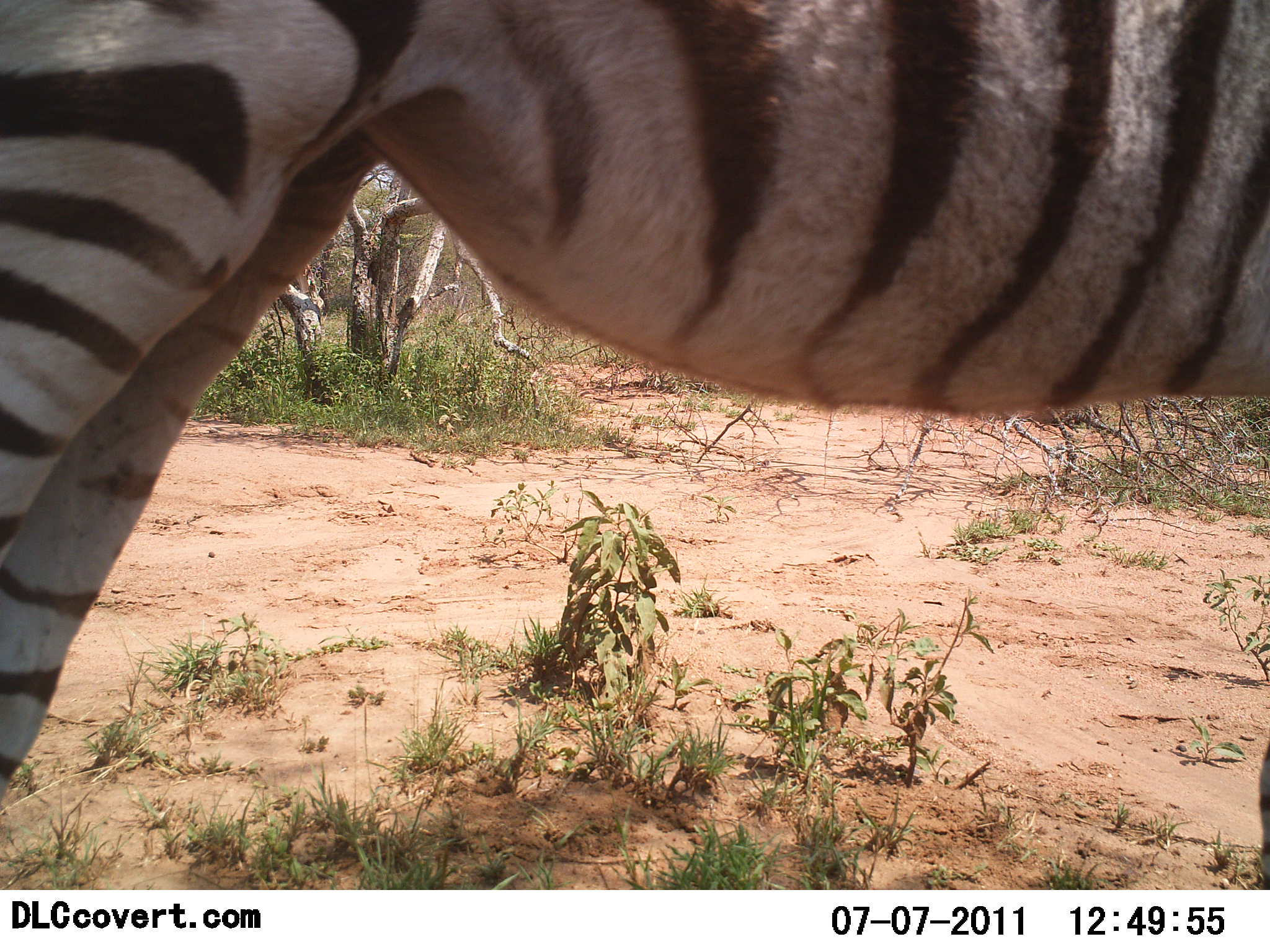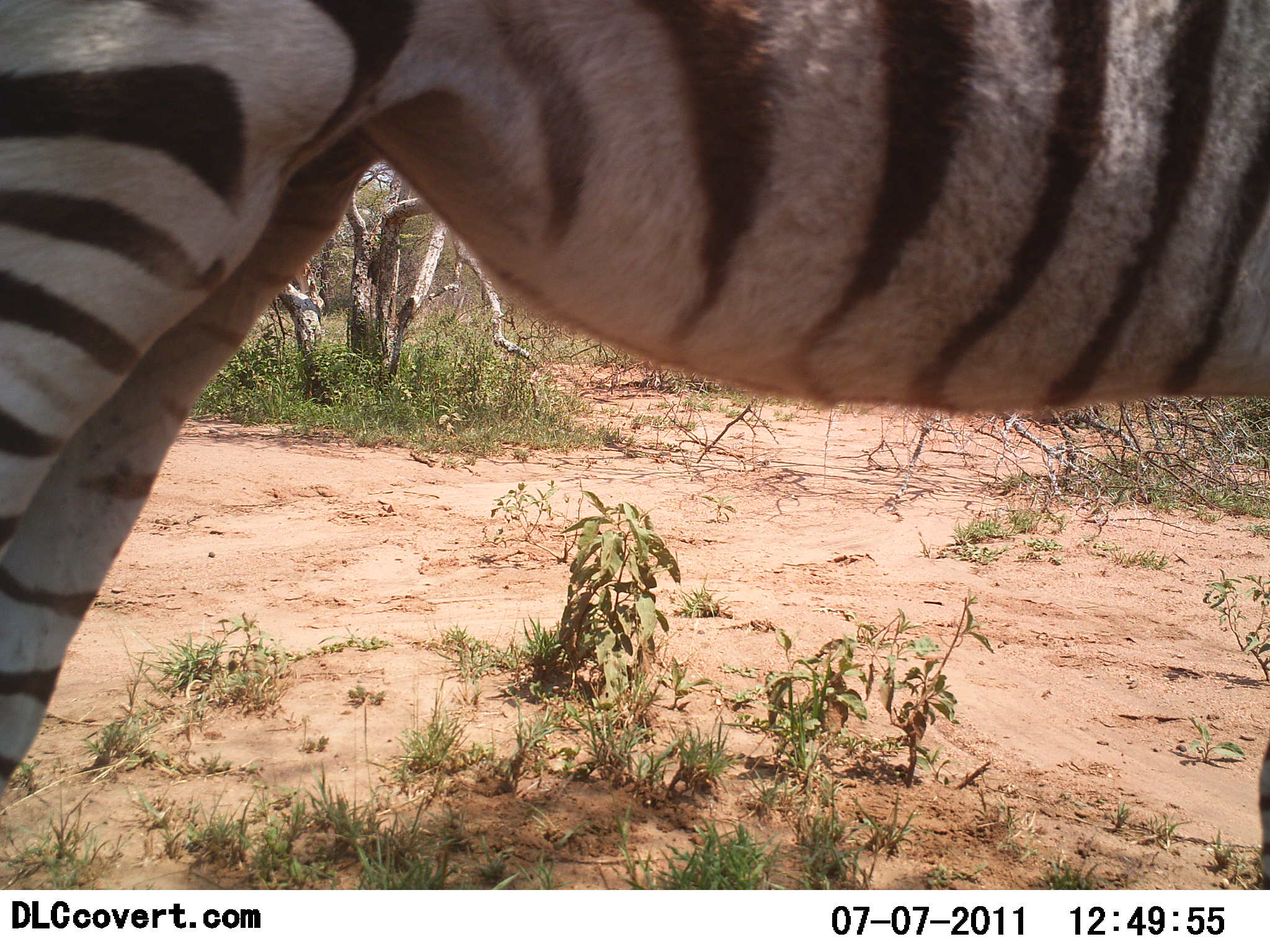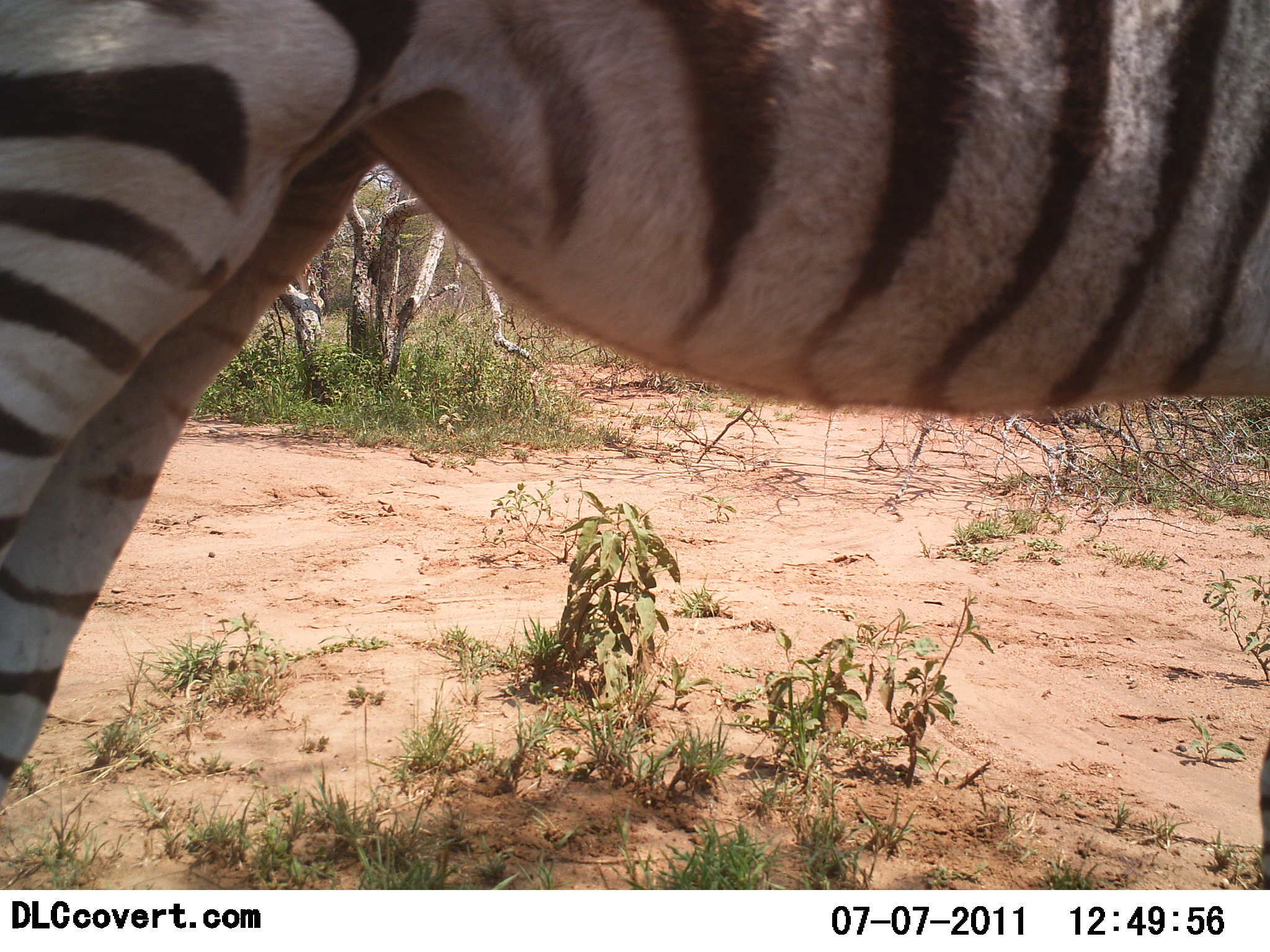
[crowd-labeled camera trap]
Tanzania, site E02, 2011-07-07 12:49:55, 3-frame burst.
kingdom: Animalia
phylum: Chordata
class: Mammalia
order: Perissodactyla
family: Equidae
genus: Equus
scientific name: Equus quagga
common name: plains zebra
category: zebra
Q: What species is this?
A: Zebra (plains zebra) (Equus quagga).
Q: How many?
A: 1.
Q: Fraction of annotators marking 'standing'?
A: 100%.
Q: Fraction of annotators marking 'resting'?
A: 0%.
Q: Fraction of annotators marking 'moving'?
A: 0%.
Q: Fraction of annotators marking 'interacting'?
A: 0%.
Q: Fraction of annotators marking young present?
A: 0%.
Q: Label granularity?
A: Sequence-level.